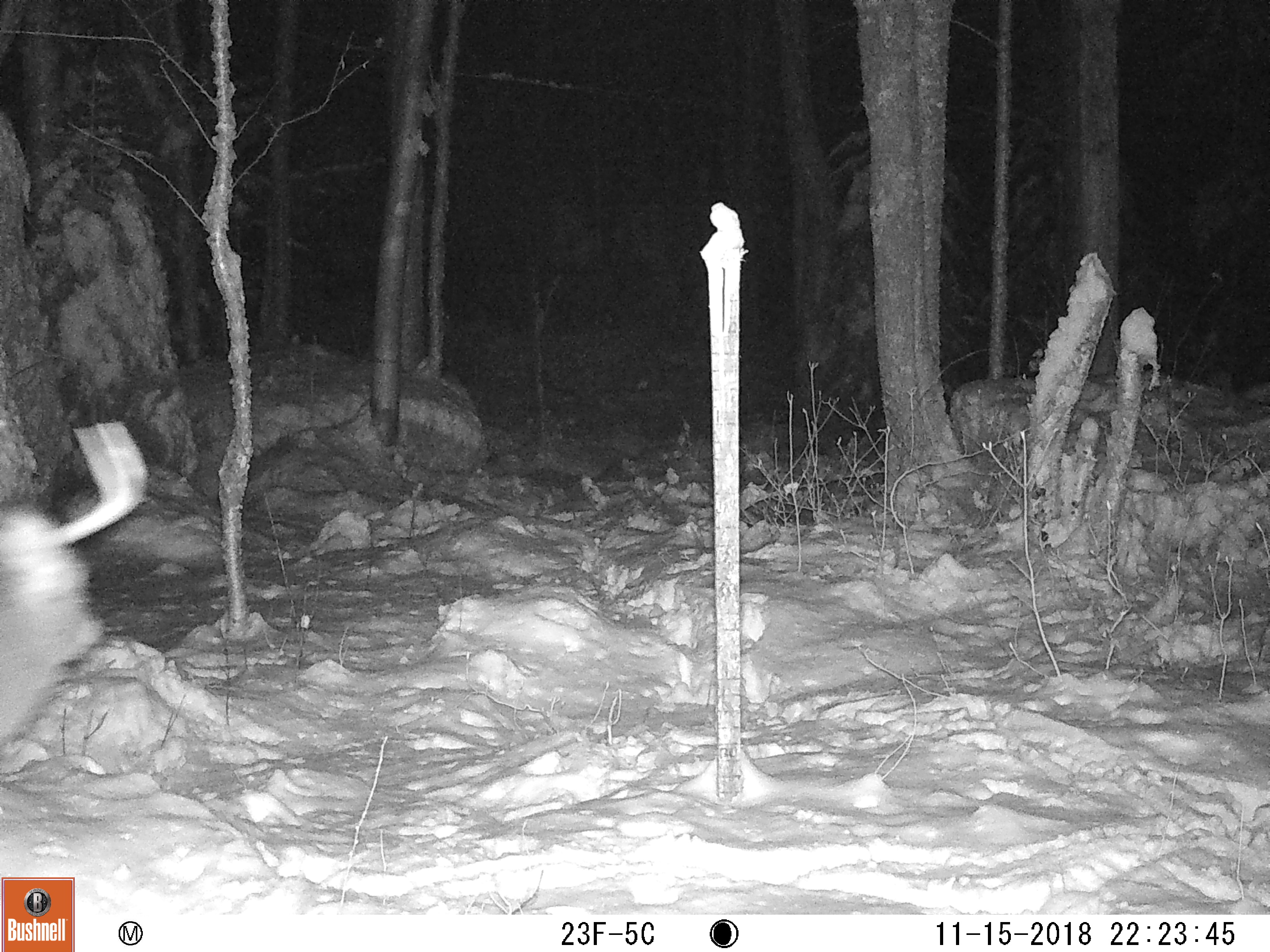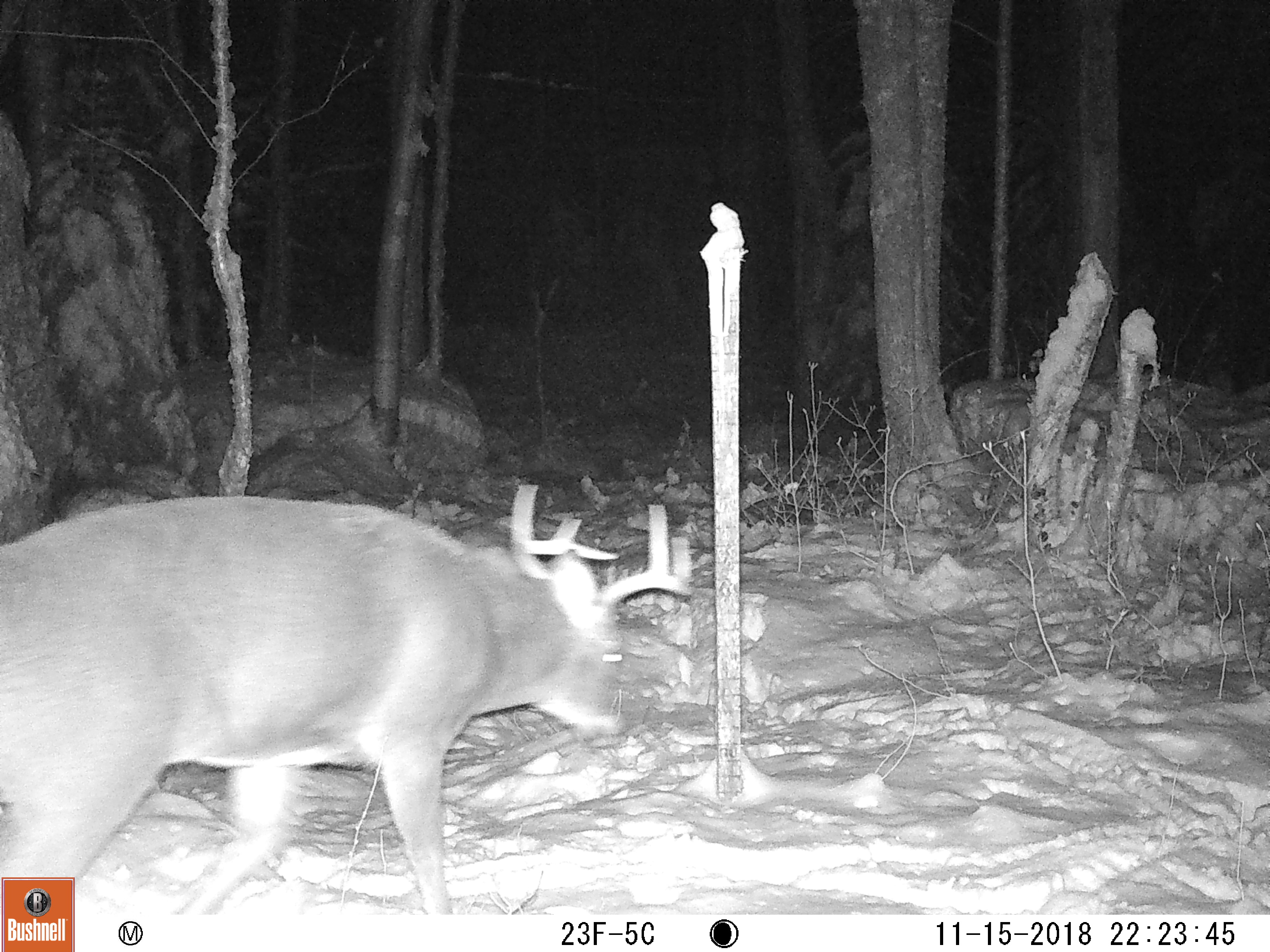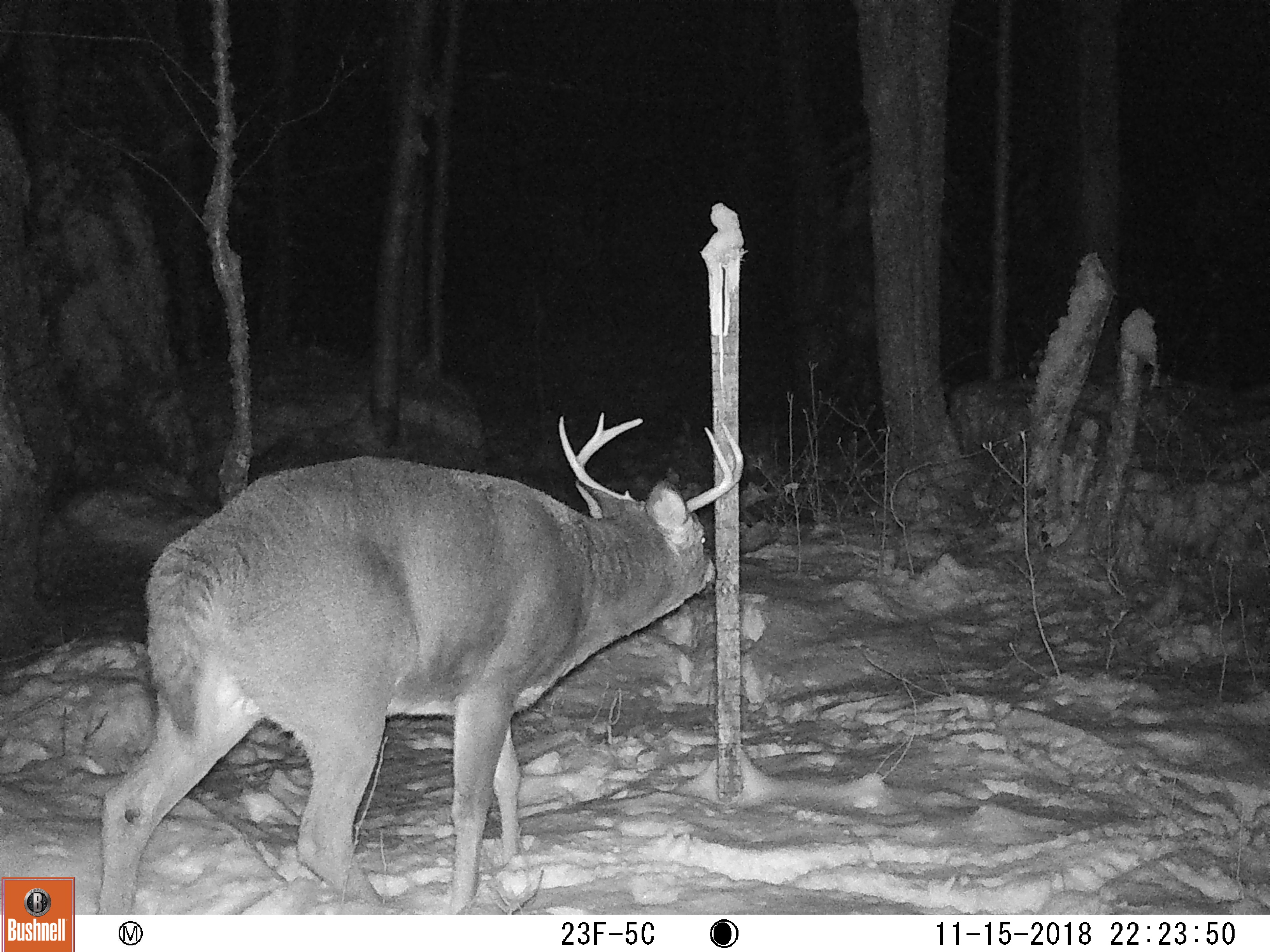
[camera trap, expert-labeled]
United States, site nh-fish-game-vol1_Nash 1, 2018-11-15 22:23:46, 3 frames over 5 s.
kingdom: Animalia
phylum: Chordata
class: Mammalia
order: Artiodactyla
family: Cervidae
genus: Odocoileus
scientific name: Odocoileus virginianus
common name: white-tailed deer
White-tailed deer (Odocoileus virginianus).